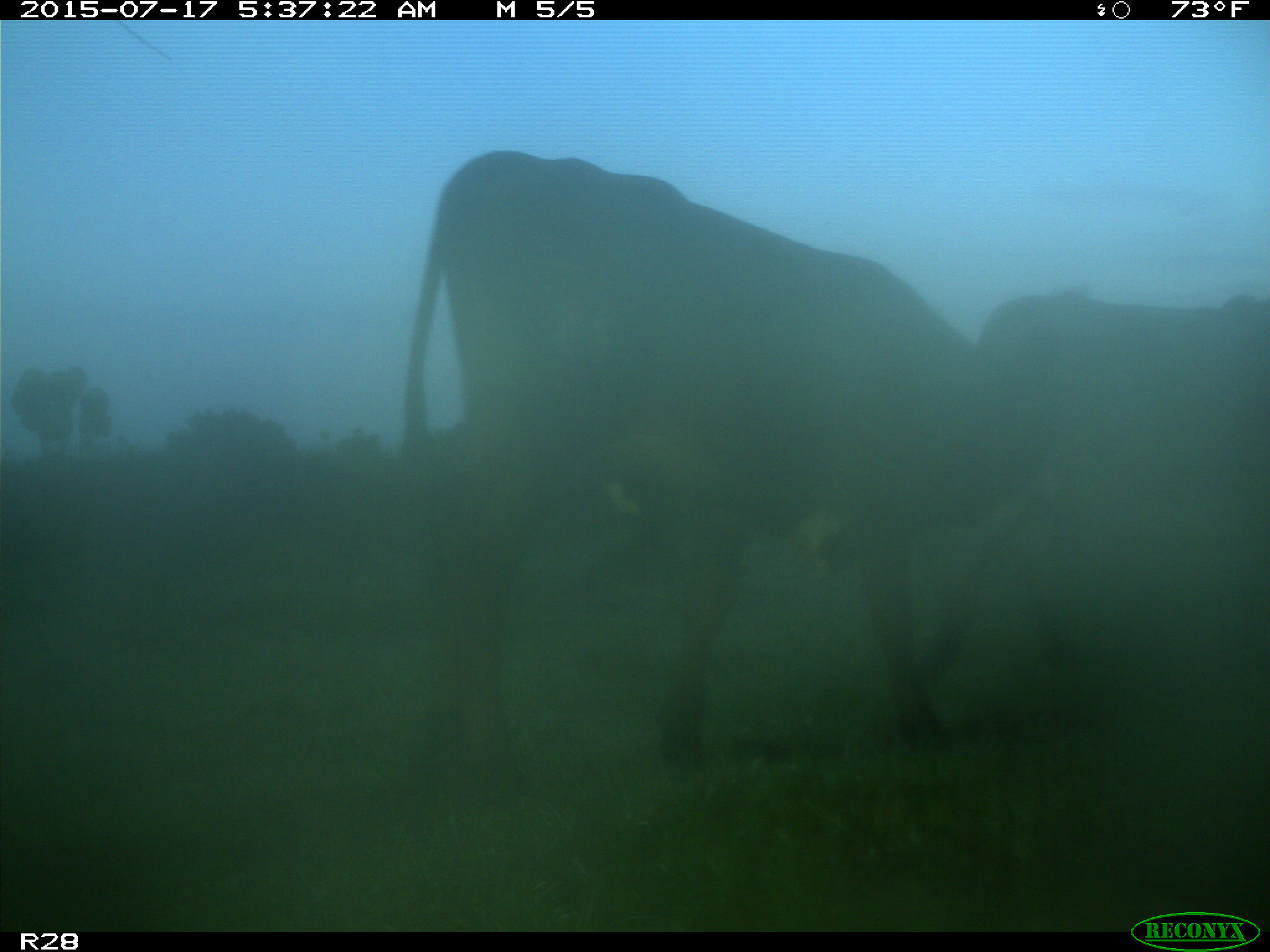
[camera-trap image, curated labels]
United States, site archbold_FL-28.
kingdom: Animalia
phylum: Chordata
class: Mammalia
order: Artiodactyla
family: Bovidae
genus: Bos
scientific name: Bos taurus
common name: domestic cow